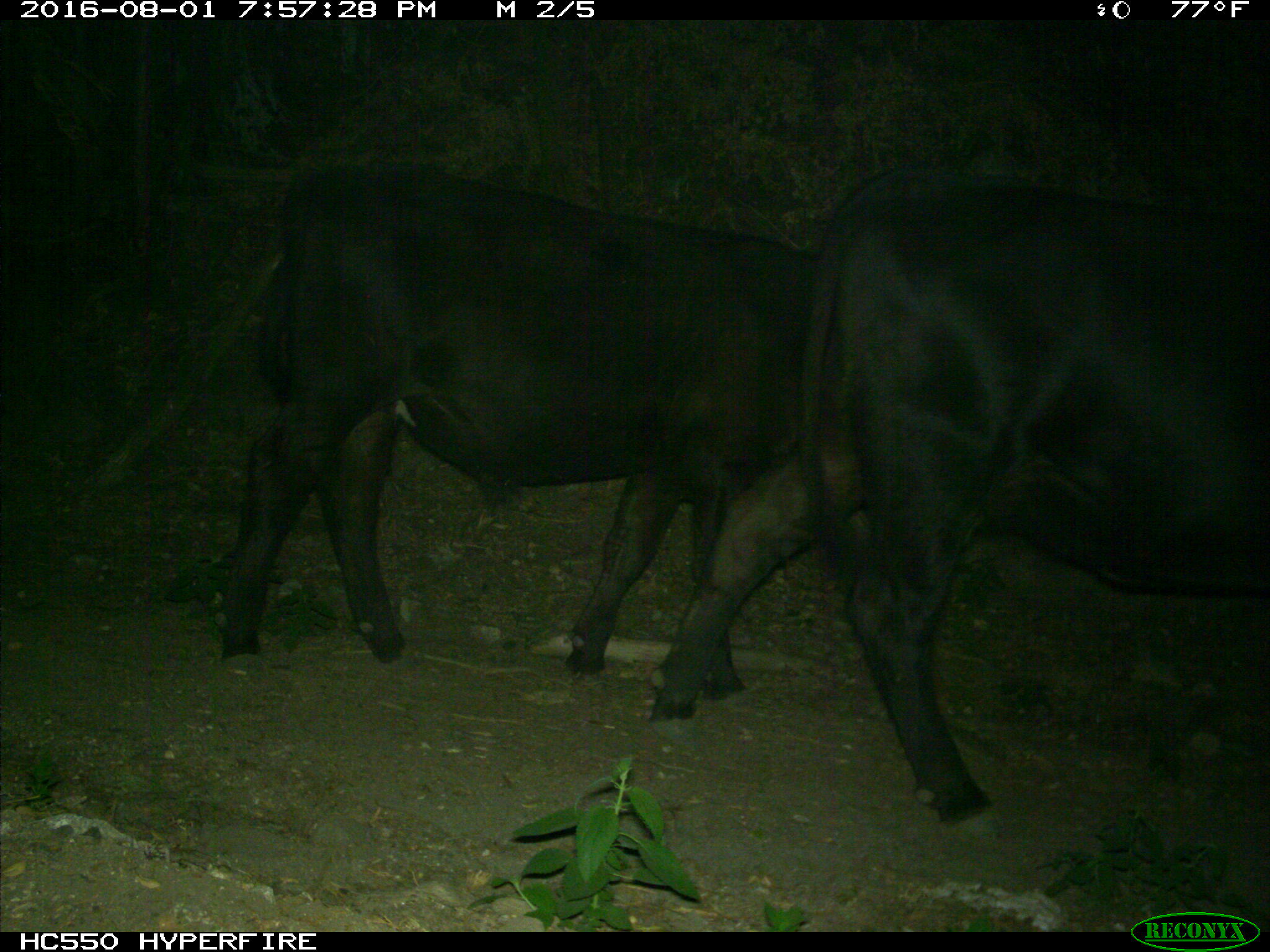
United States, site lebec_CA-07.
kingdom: Animalia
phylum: Chordata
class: Mammalia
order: Artiodactyla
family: Bovidae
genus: Bos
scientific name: Bos taurus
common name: domestic cow